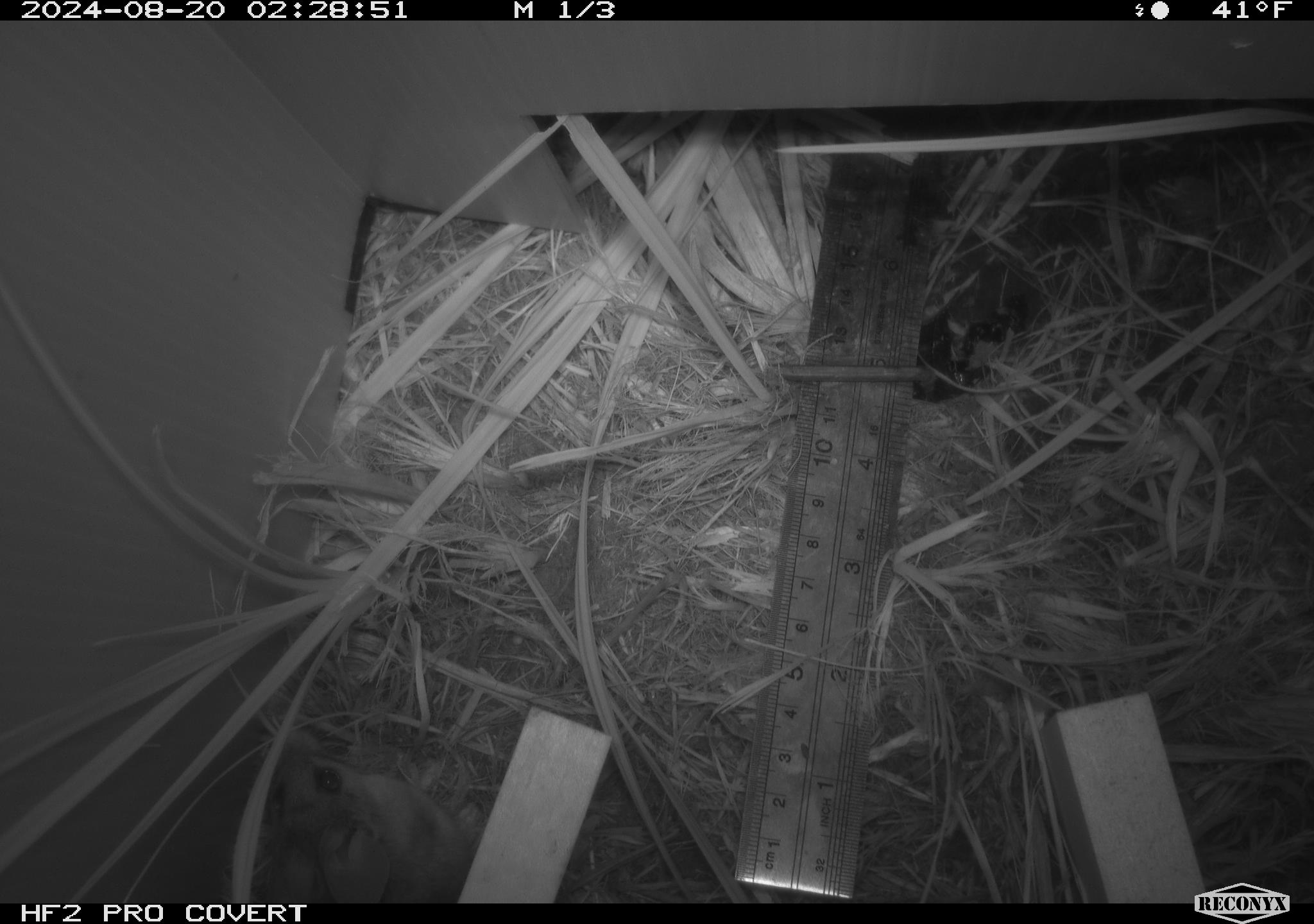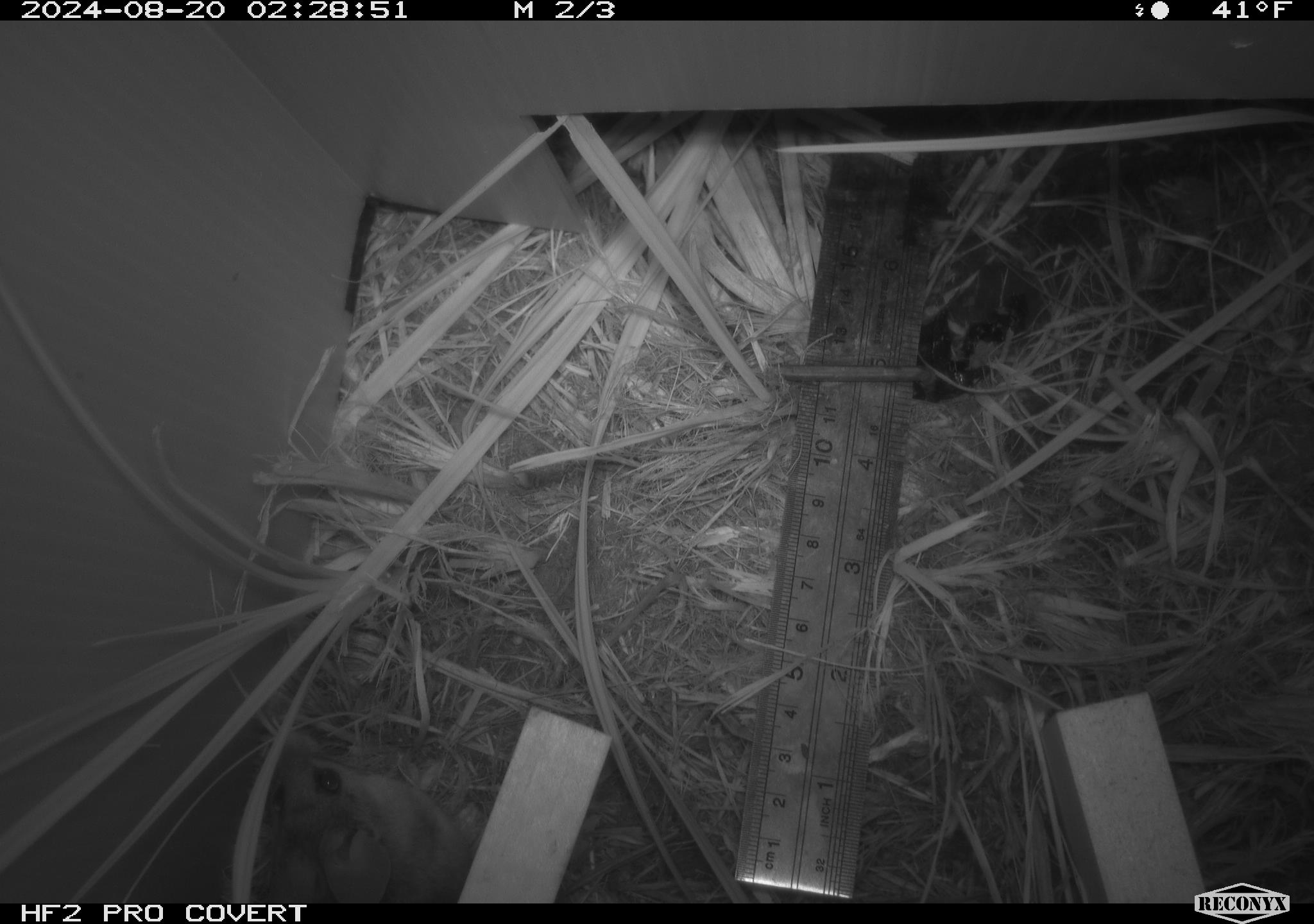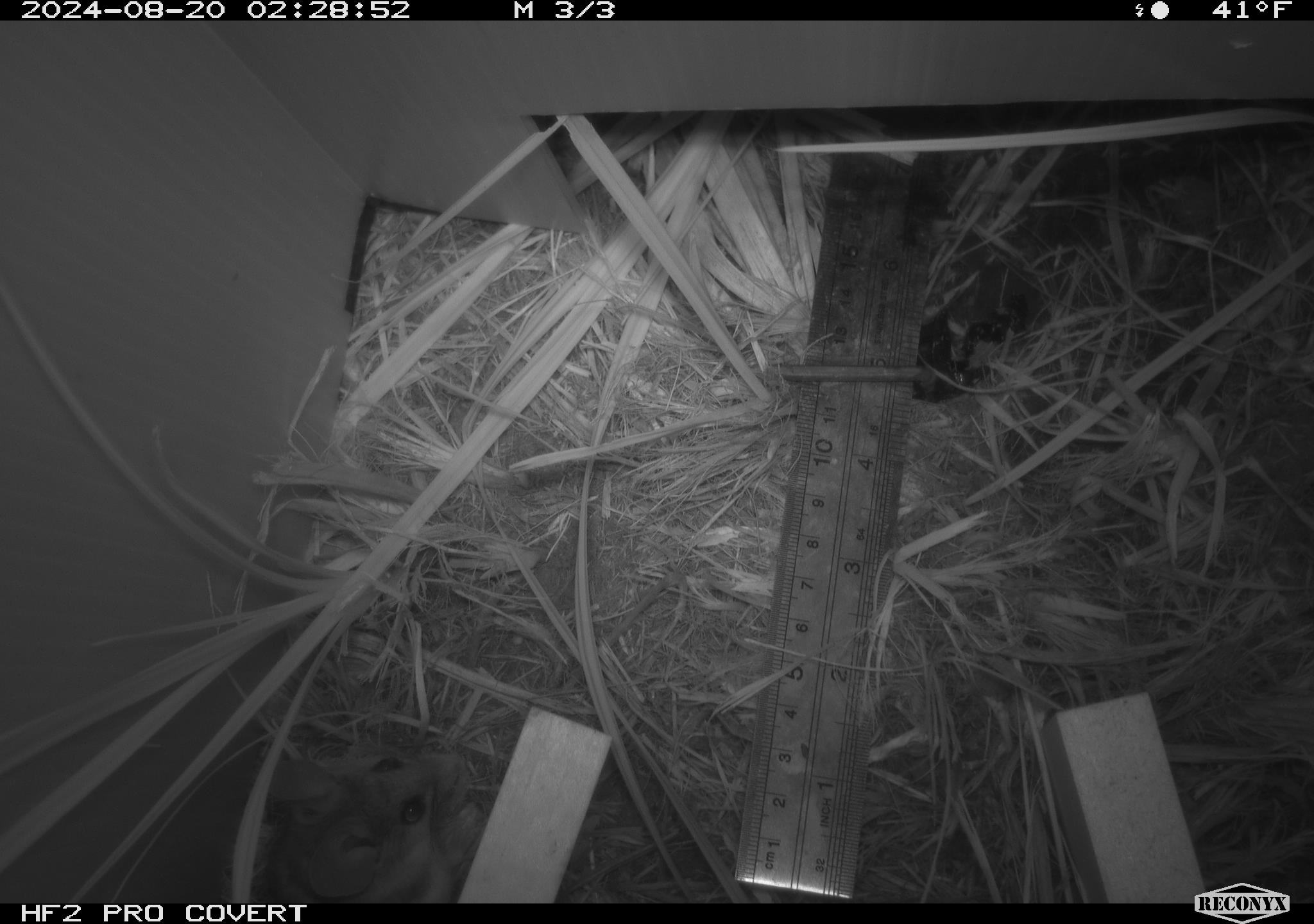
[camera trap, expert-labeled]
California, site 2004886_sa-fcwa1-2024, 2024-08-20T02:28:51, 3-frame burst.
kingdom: Animalia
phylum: Chordata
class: Mammalia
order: Rodentia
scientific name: Rodentia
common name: mouse species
Mouse species (Rodentia).